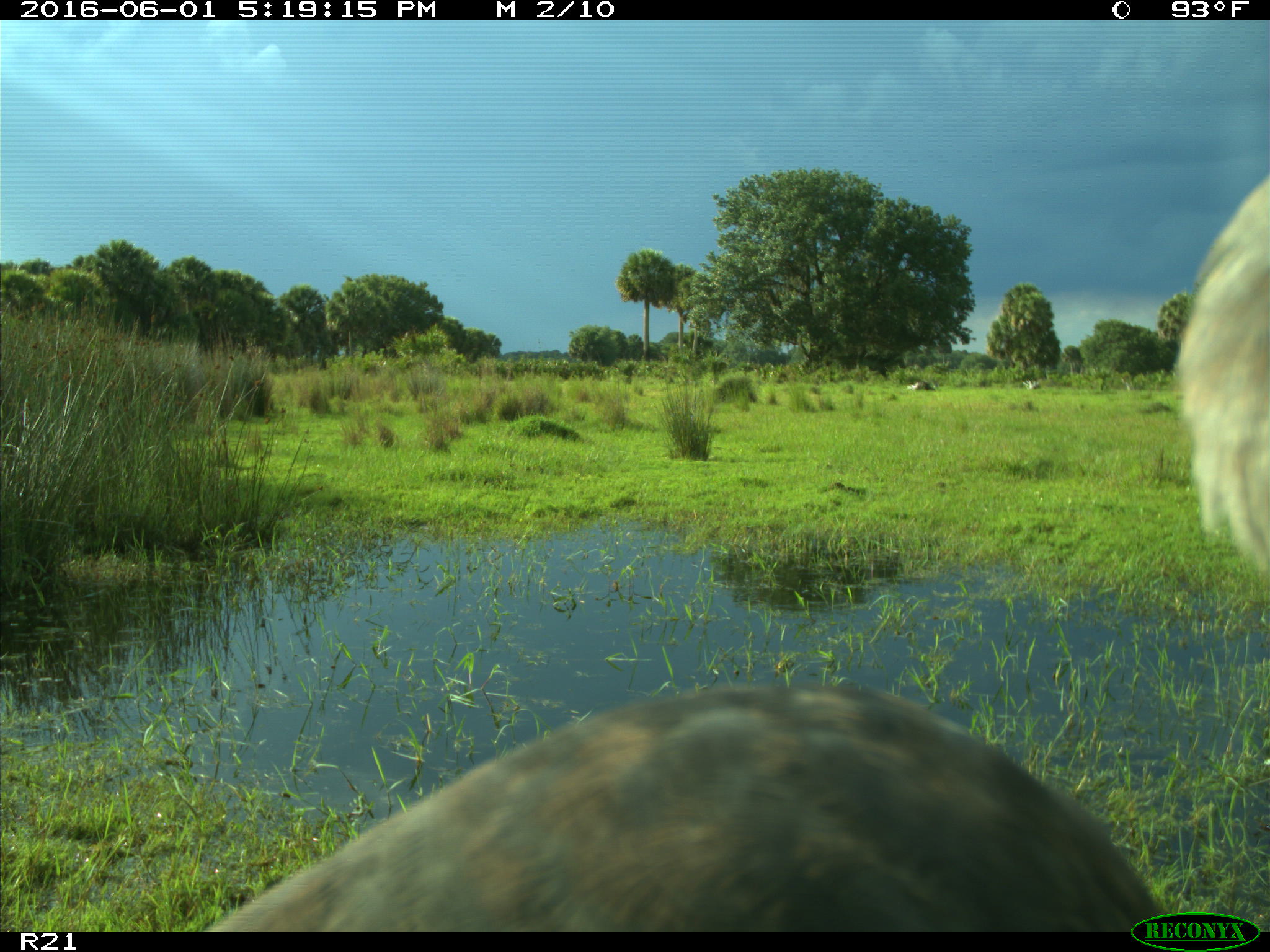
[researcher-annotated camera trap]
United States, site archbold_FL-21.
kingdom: Animalia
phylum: Chordata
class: Aves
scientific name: Aves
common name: birds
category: unidentified bird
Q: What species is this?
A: Unidentified bird (birds) (Aves).